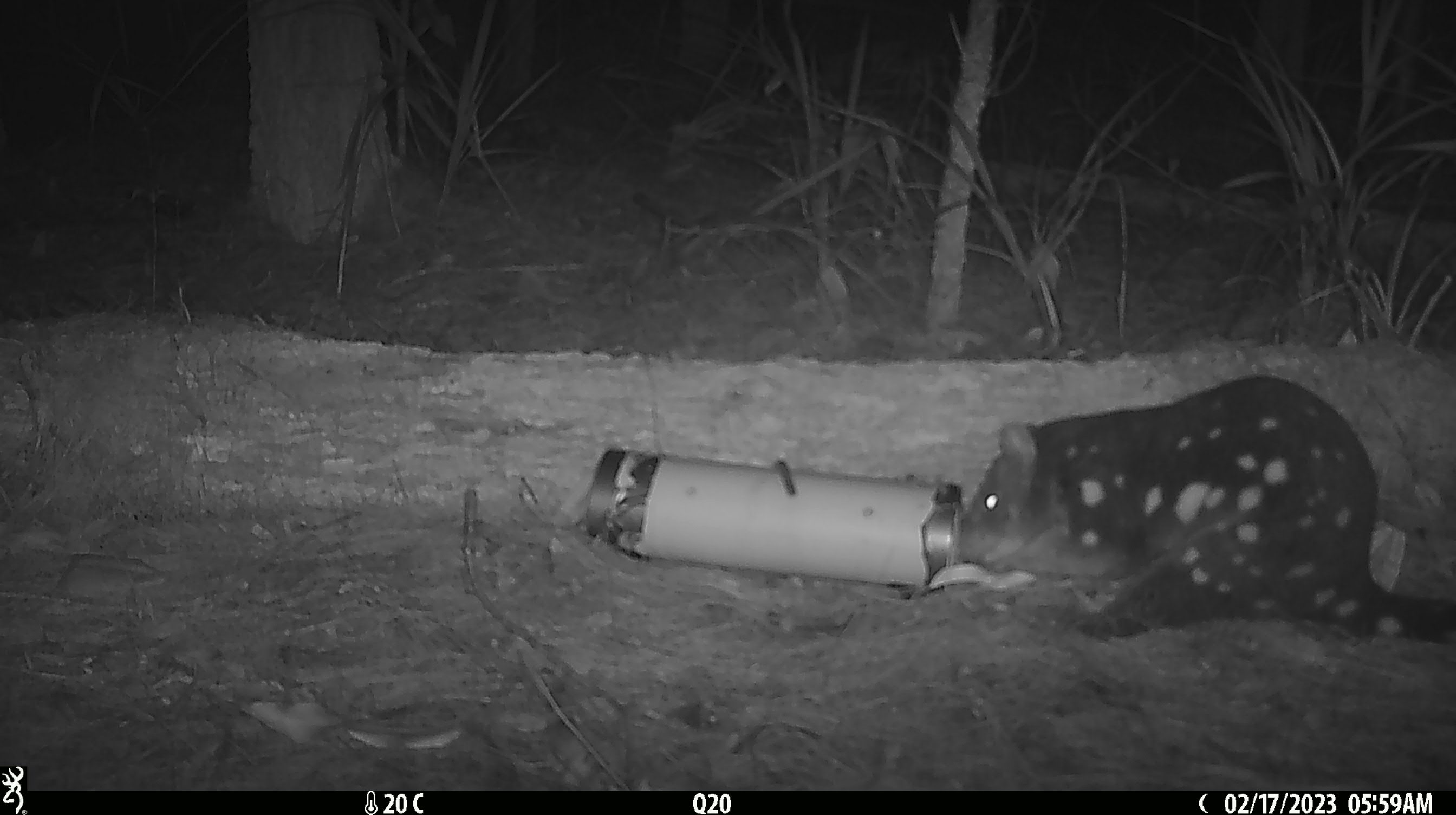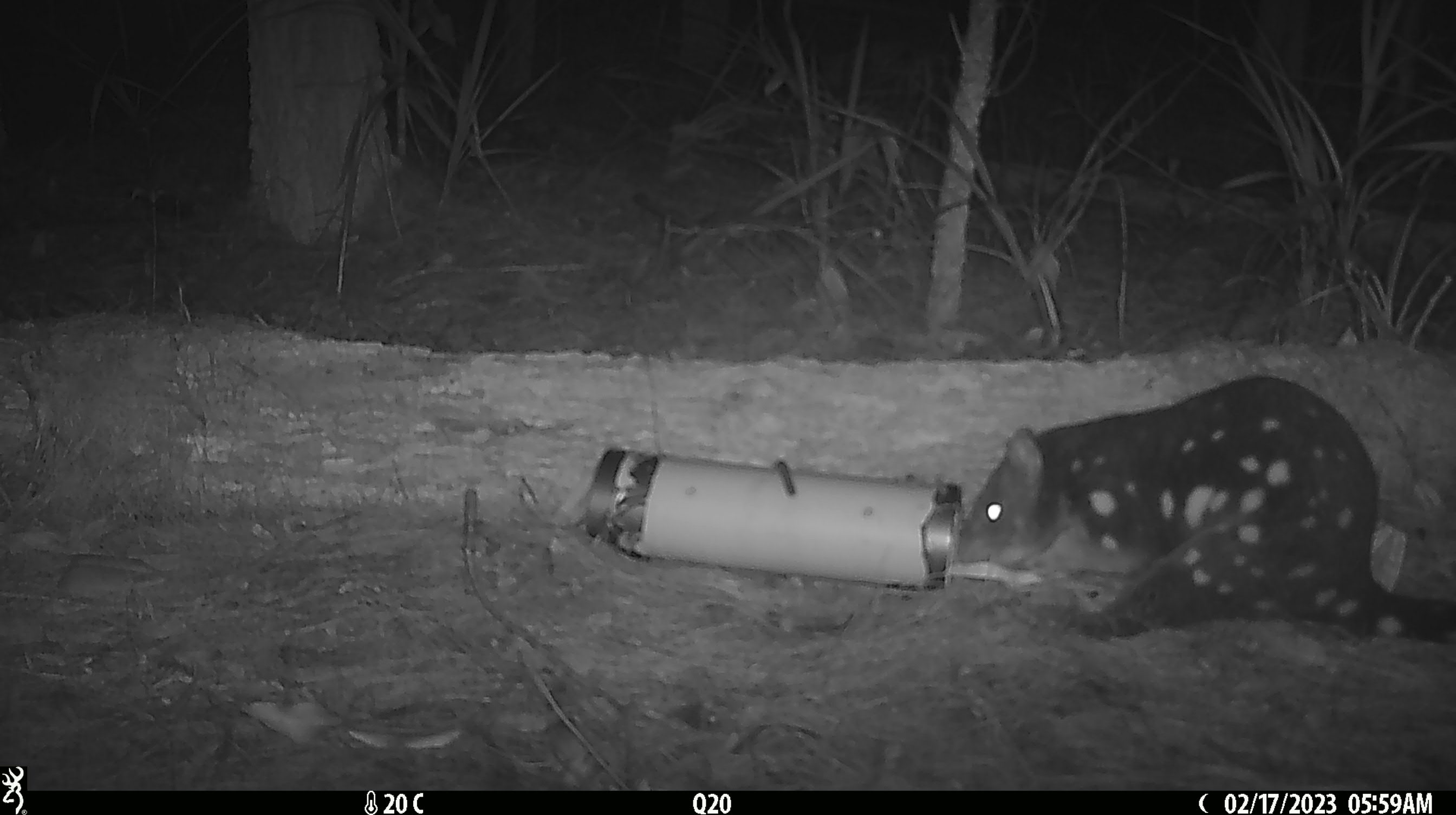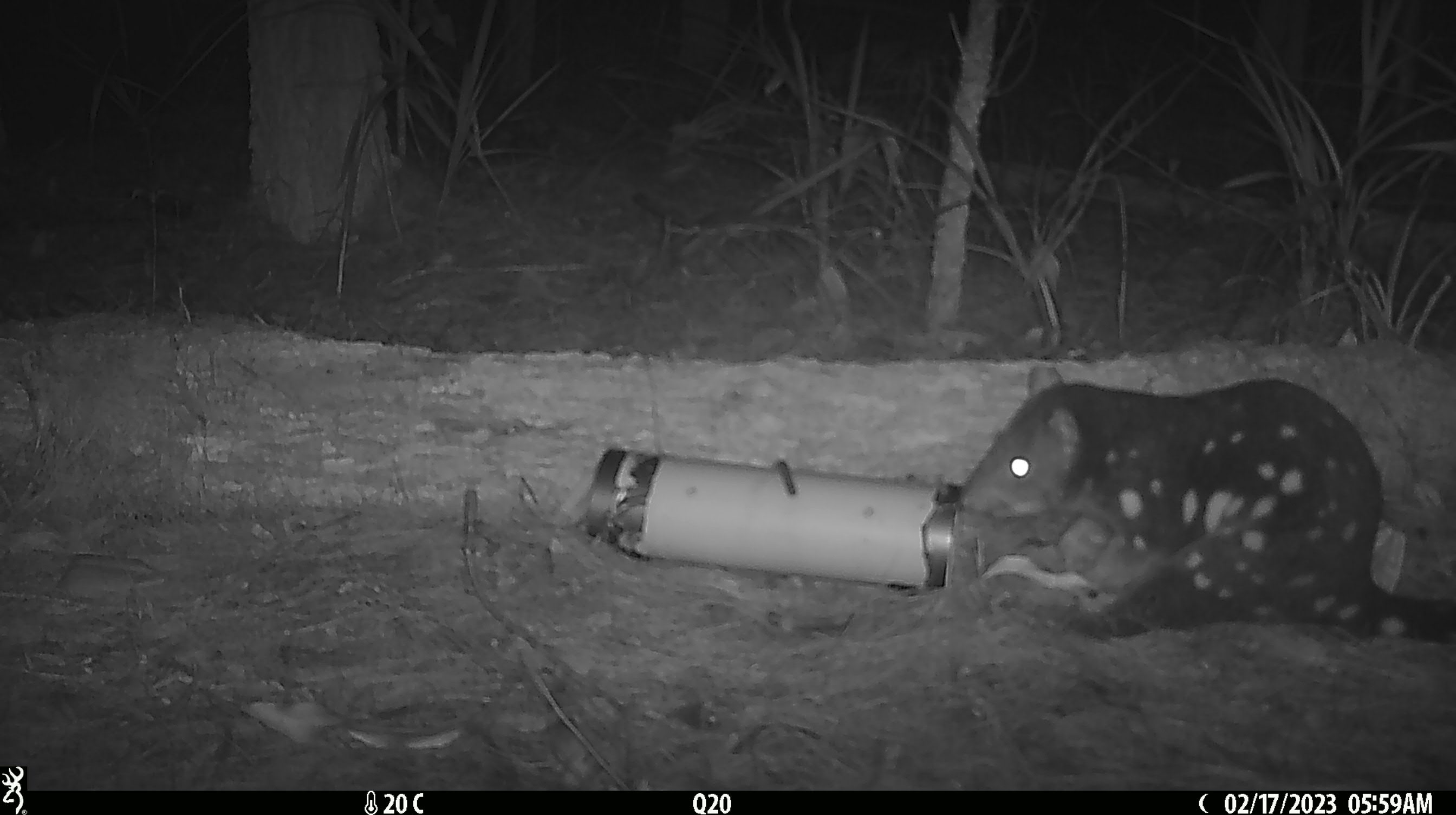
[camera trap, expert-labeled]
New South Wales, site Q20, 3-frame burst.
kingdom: Animalia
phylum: Chordata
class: Mammalia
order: Dasyuromorphia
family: Dasyuridae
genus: Dasyurus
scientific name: Dasyurus maculatus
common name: spotted-tailed quoll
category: quoll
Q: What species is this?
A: Quoll (spotted-tailed quoll) (Dasyurus maculatus).